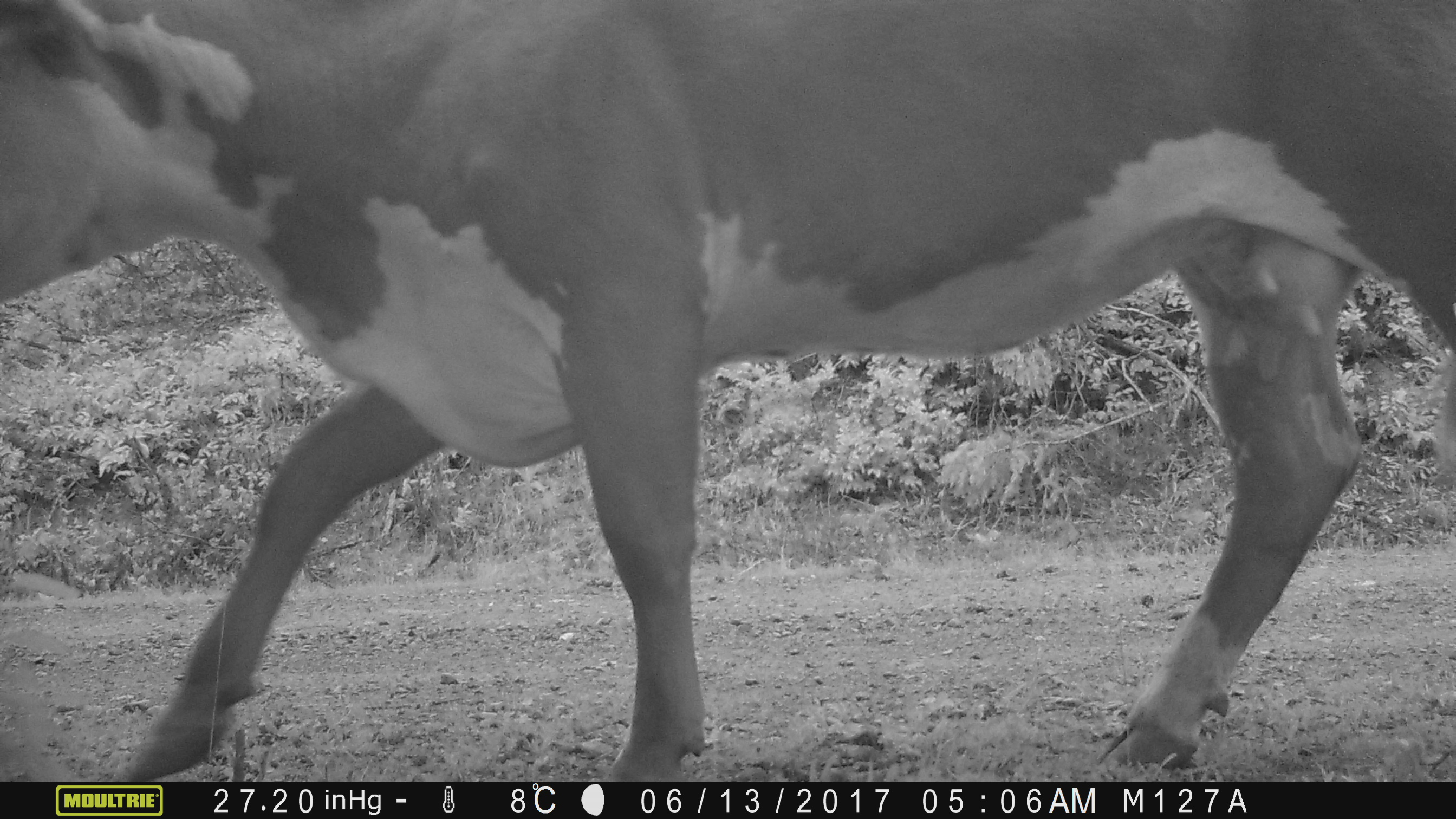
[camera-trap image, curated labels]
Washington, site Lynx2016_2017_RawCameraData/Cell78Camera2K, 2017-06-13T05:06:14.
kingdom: Animalia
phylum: Chordata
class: Mammalia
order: Artiodactyla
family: Bovidae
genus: Bos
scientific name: Bos taurus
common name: domestic cattle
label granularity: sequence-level